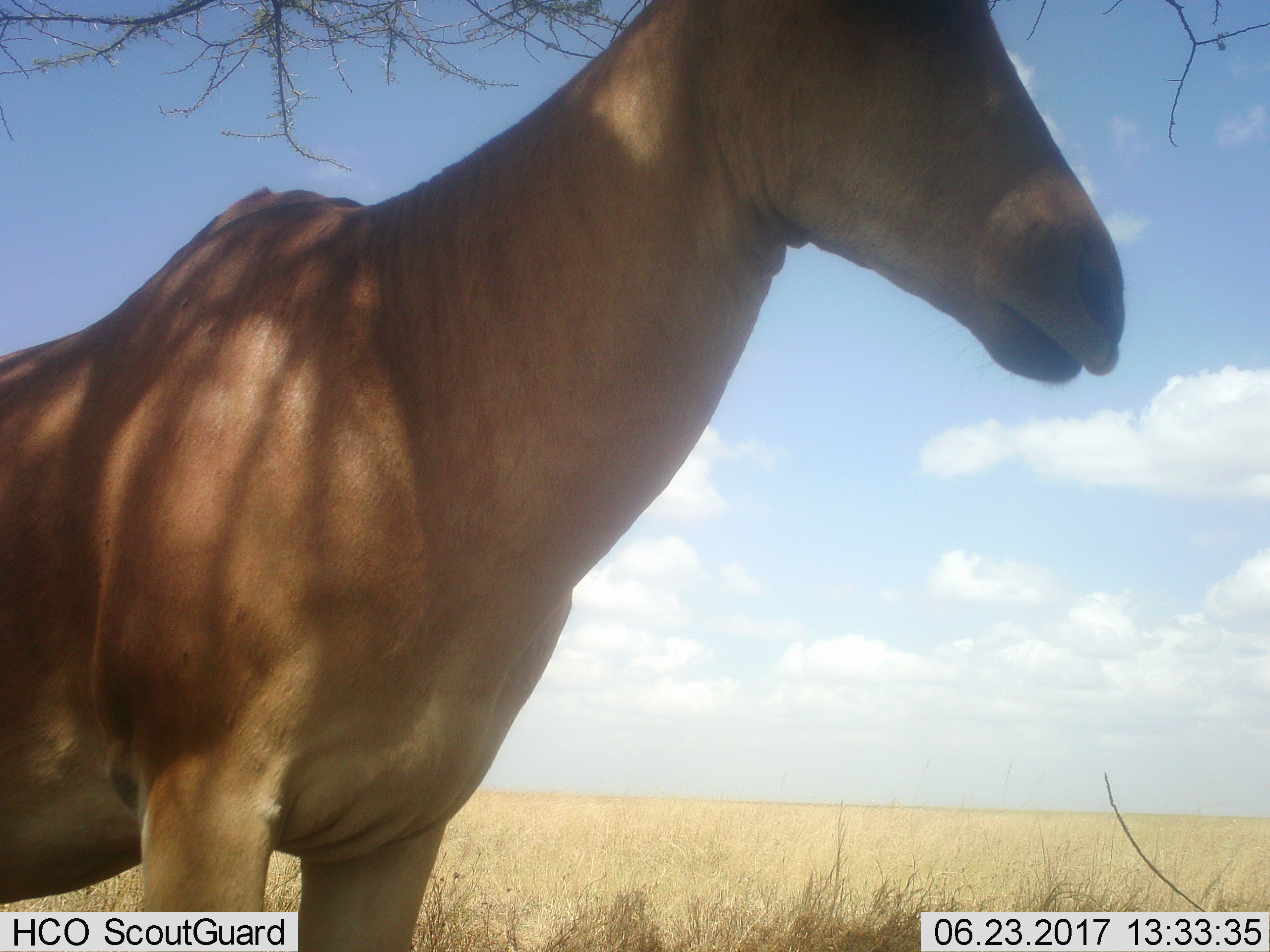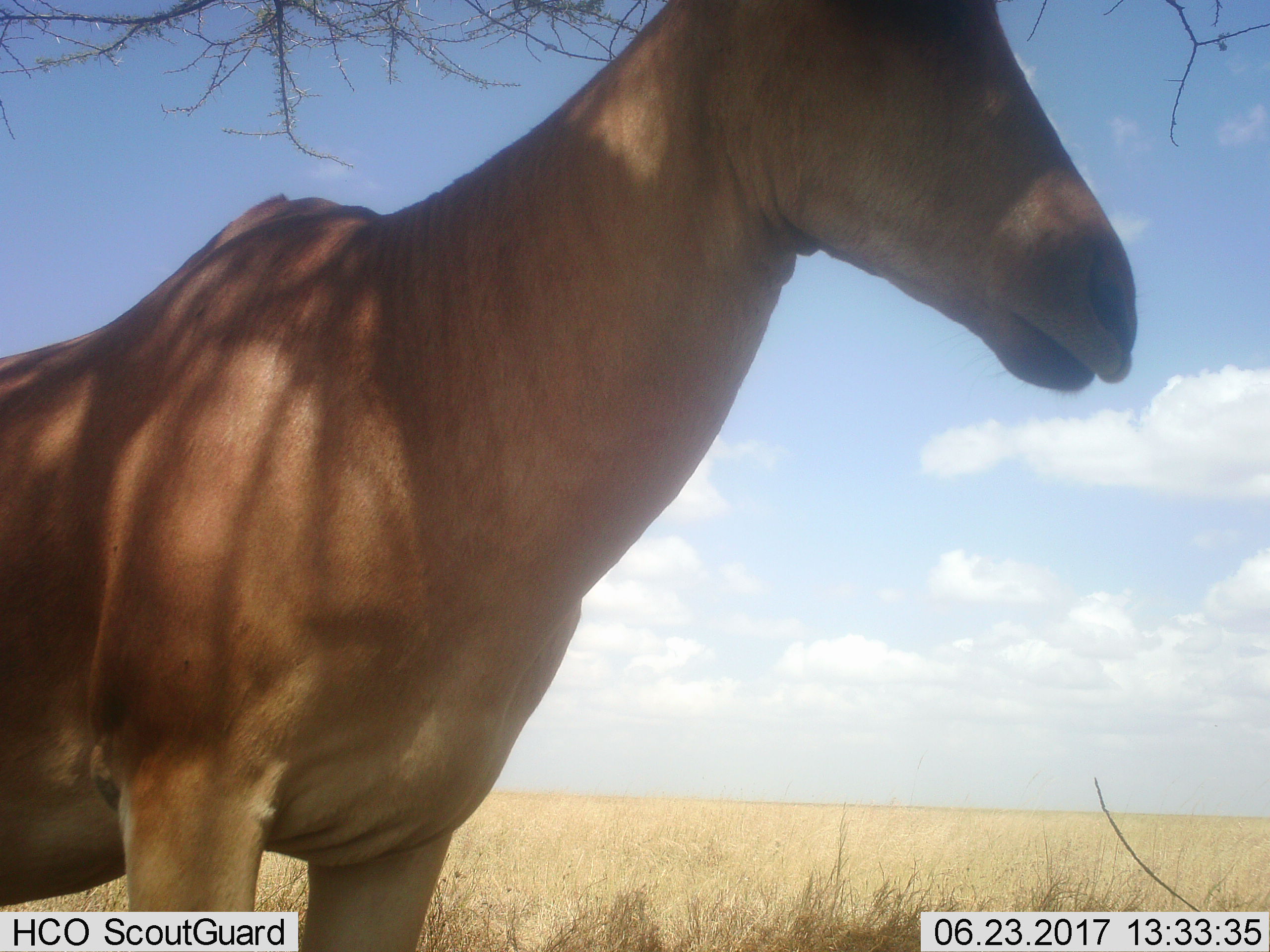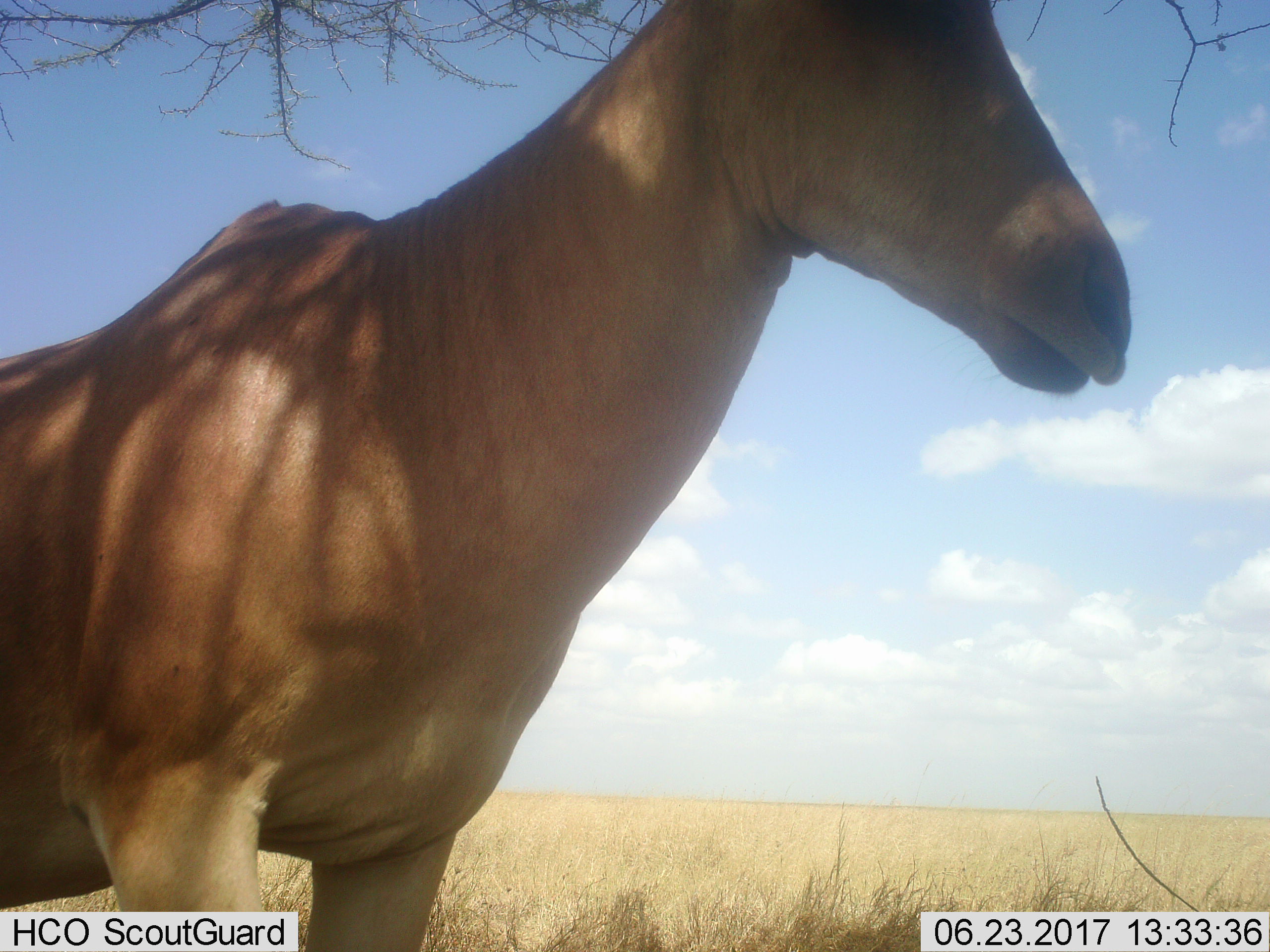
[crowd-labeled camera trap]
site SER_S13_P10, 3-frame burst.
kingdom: Animalia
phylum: Chordata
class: Mammalia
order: Artiodactyla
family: Bovidae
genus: Alcelaphus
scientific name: Alcelaphus buselaphus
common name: hartebeest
Hartebeest (Alcelaphus buselaphus), count 1. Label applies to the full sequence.